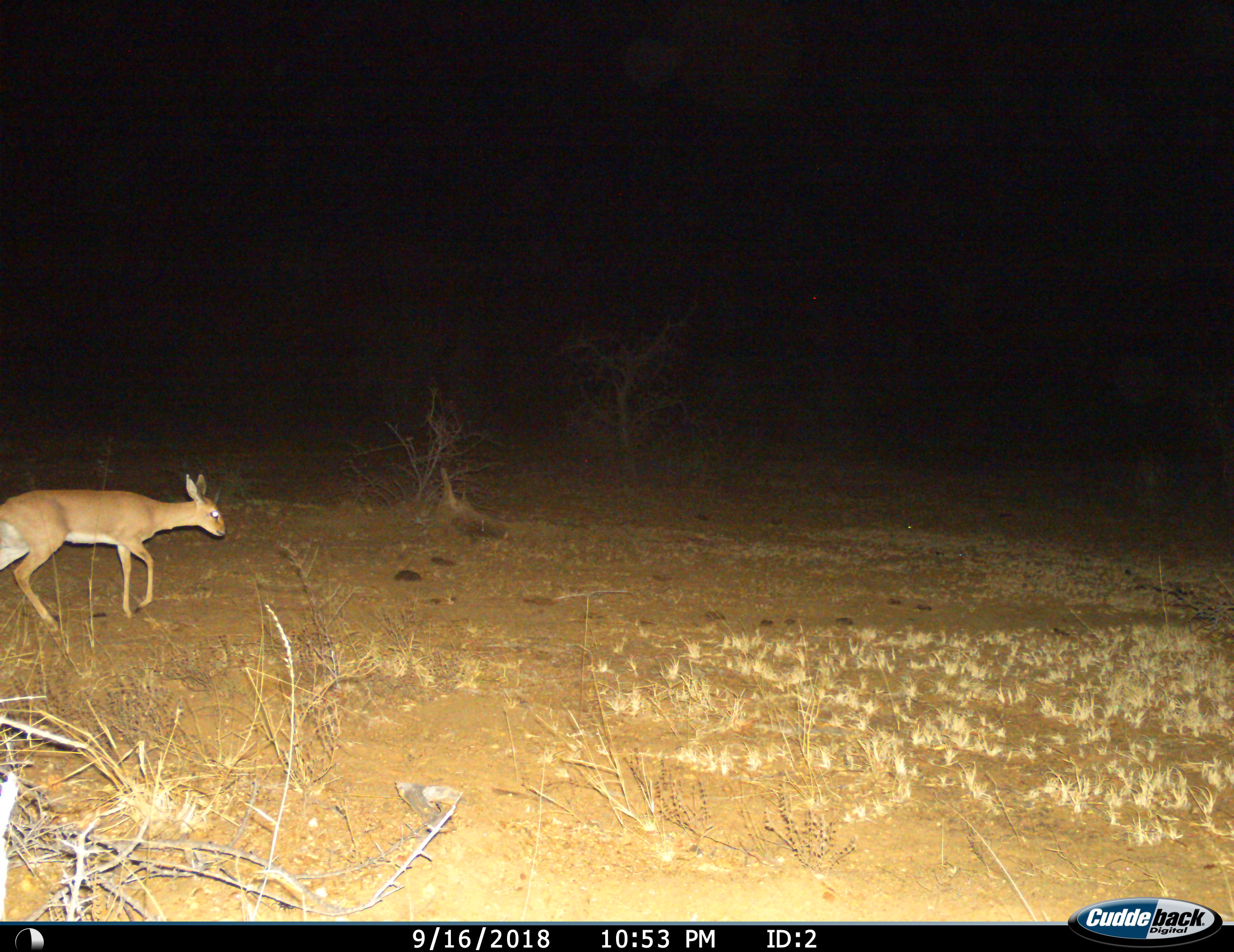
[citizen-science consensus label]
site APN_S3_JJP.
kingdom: Animalia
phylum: Chordata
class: Mammalia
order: Artiodactyla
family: Bovidae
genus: Raphicerus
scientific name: Raphicerus campestris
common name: steenbok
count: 1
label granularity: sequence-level